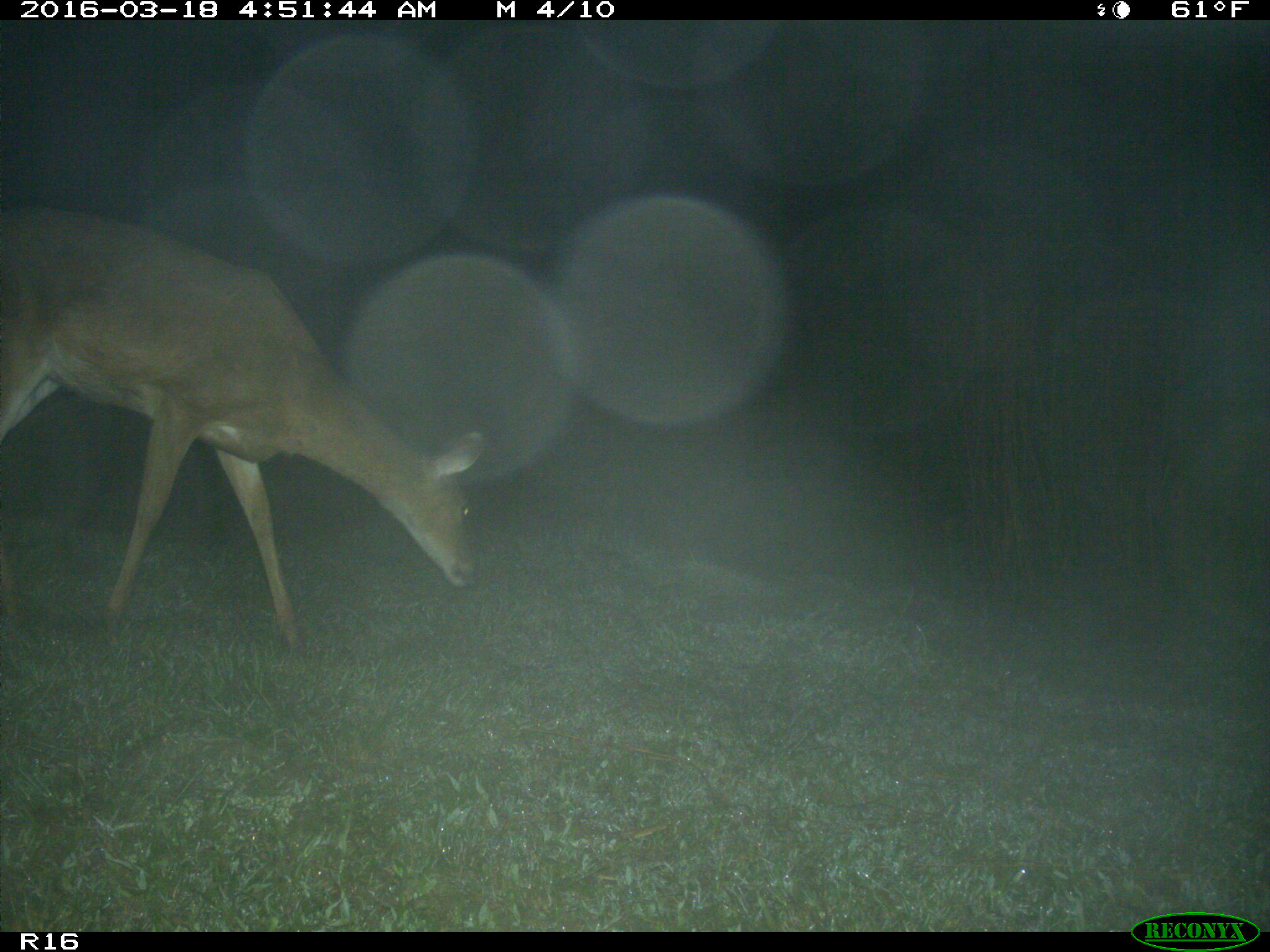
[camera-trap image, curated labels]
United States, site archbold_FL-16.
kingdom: Animalia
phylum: Chordata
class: Mammalia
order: Artiodactyla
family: Cervidae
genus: Odocoileus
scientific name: Odocoileus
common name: deer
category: unidentified deer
Unidentified deer (deer) (Odocoileus).